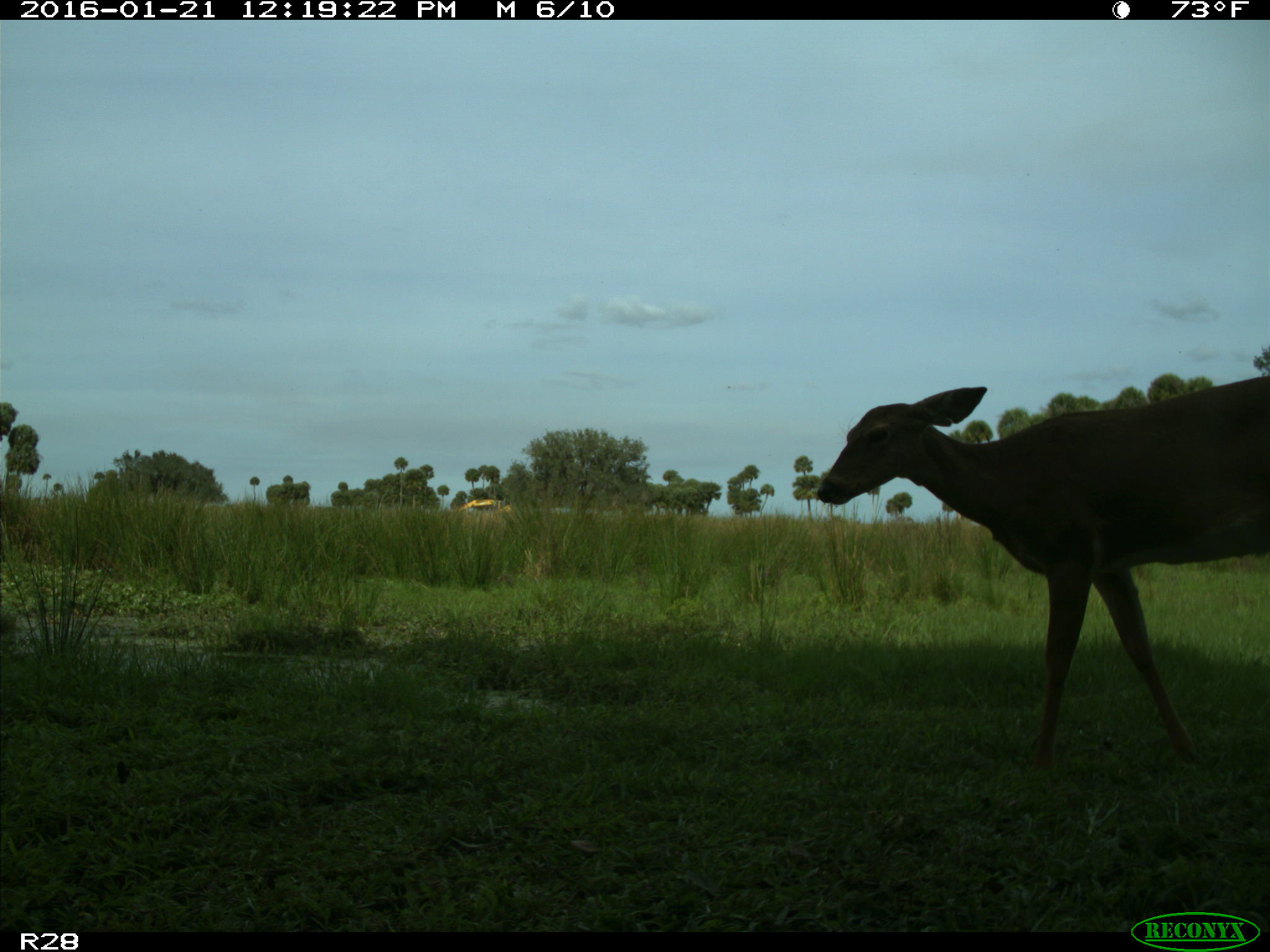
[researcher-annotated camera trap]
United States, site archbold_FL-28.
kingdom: Animalia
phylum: Chordata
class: Mammalia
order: Artiodactyla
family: Cervidae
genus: Odocoileus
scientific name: Odocoileus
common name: deer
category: unidentified deer